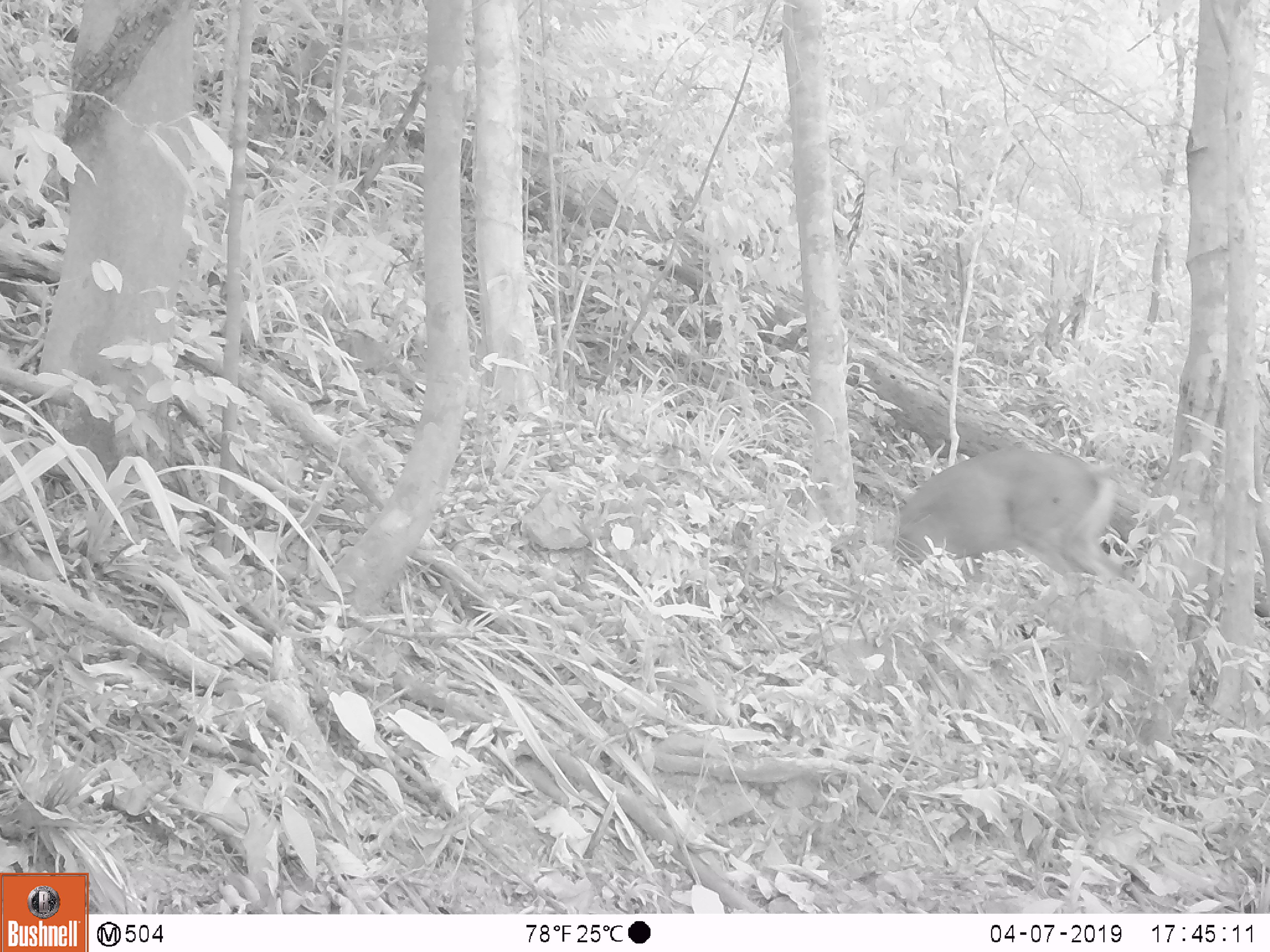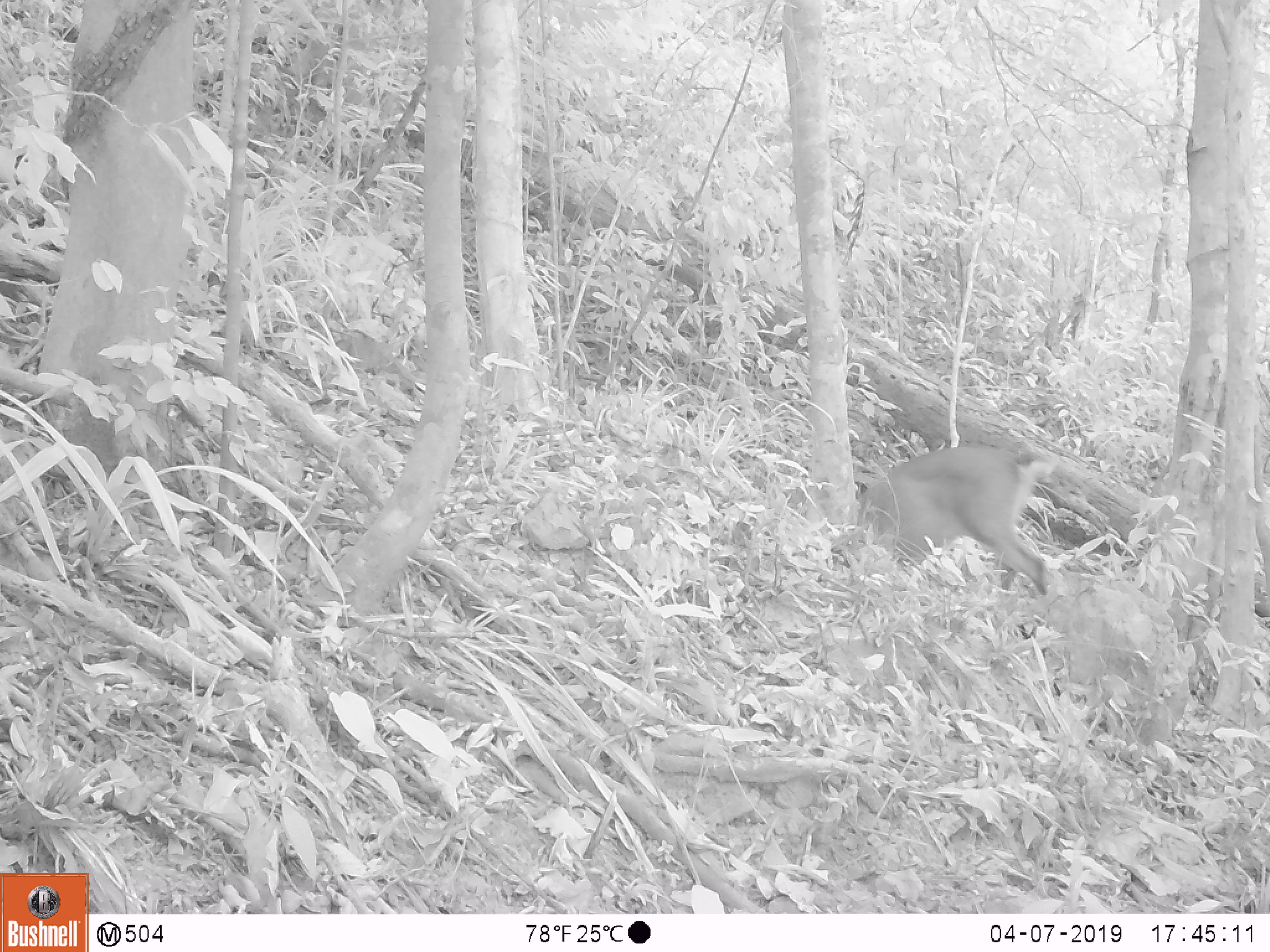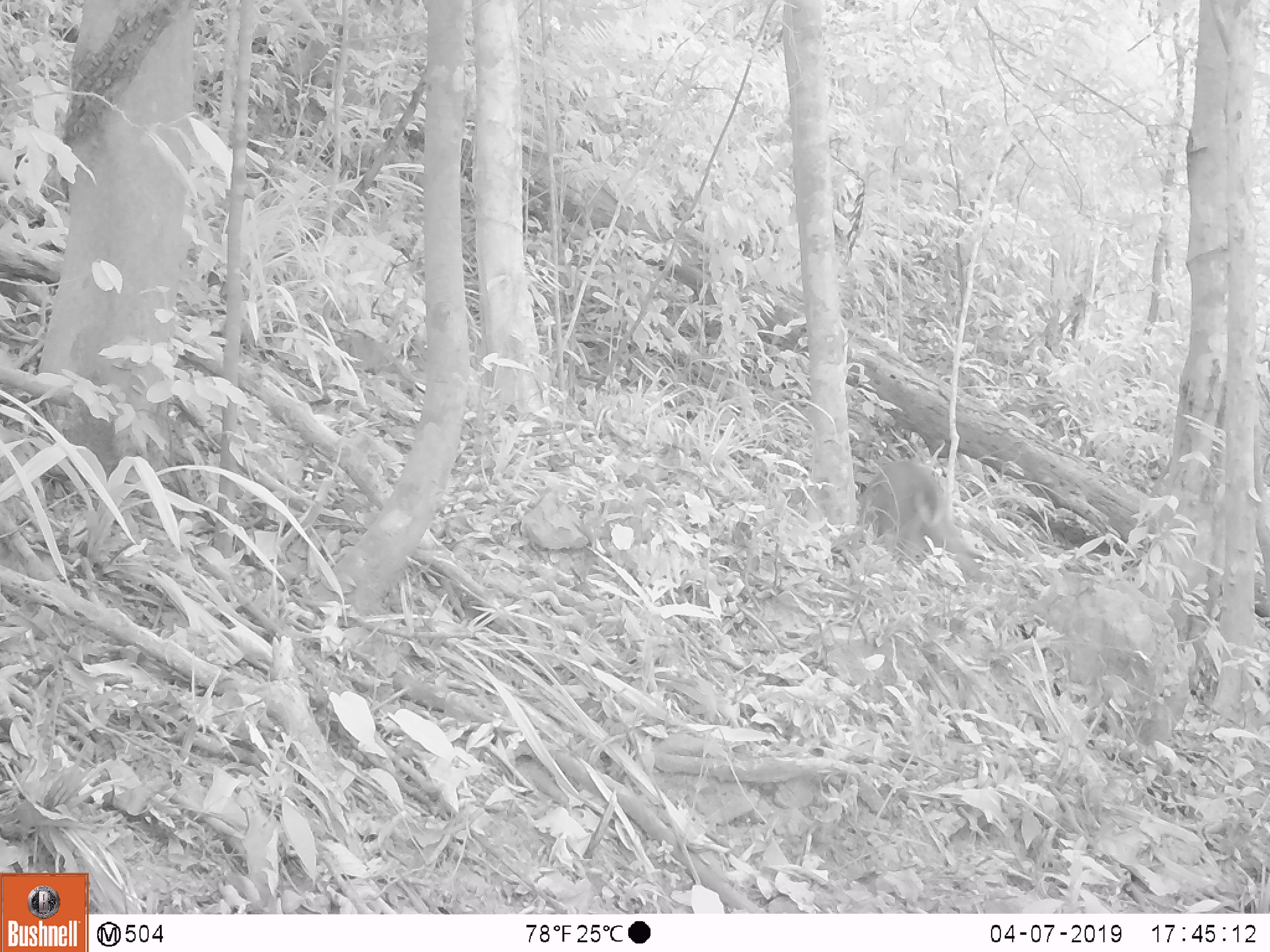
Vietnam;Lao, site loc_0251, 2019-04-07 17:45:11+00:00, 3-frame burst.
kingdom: Animalia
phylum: Chordata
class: Mammalia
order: Artiodactyla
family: Cervidae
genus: Muntiacus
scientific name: Muntiacus vuquangensis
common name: large-antlered muntjac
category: large antlered muntjac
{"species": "large antlered muntjac (large-antlered muntjac) (Muntiacus vuquangensis)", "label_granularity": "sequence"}